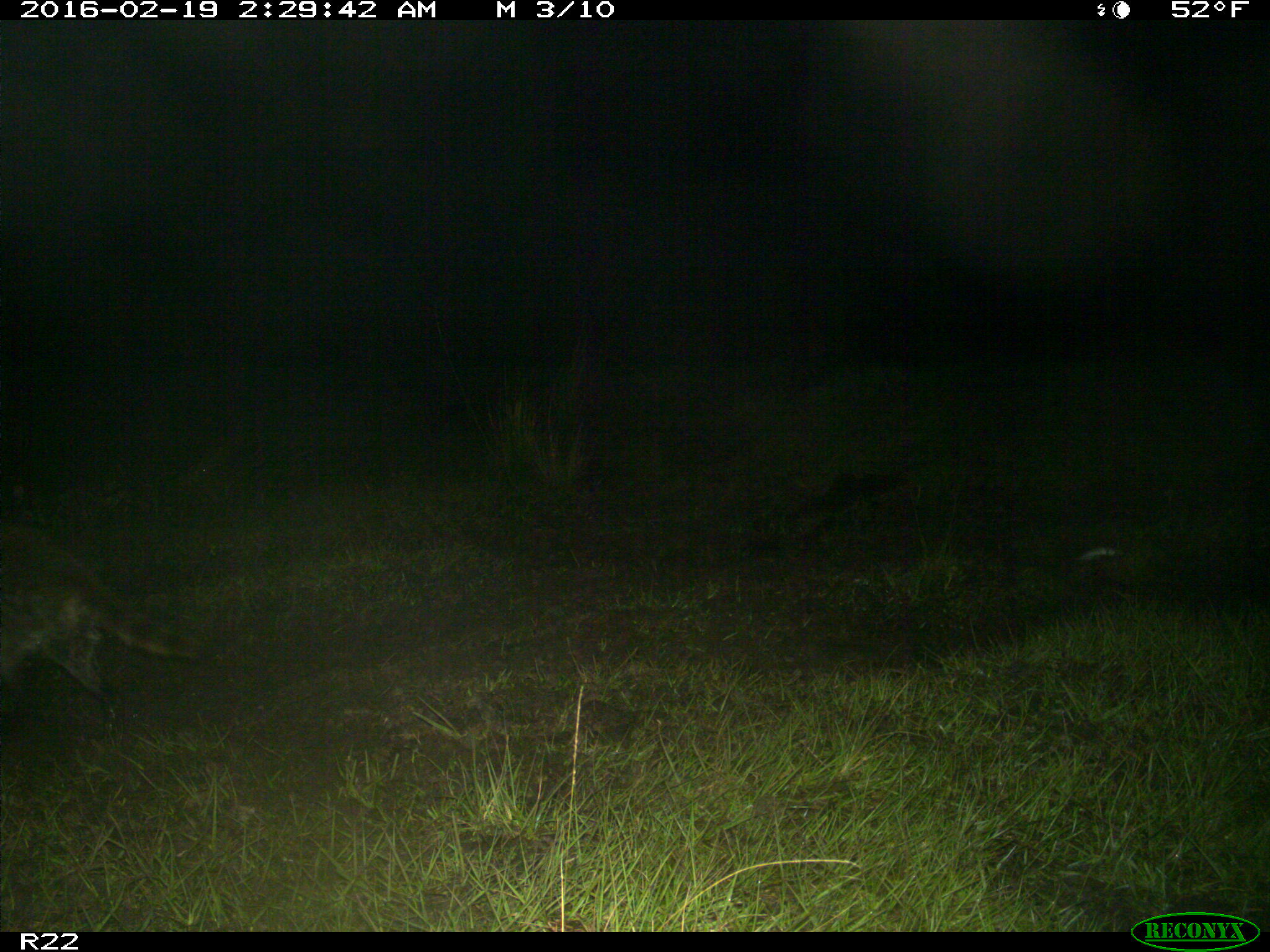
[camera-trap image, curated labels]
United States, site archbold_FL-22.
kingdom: Animalia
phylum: Chordata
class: Mammalia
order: Carnivora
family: Procyonidae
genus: Procyon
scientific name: Procyon lotor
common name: common raccoon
Procyon lotor (common raccoon).